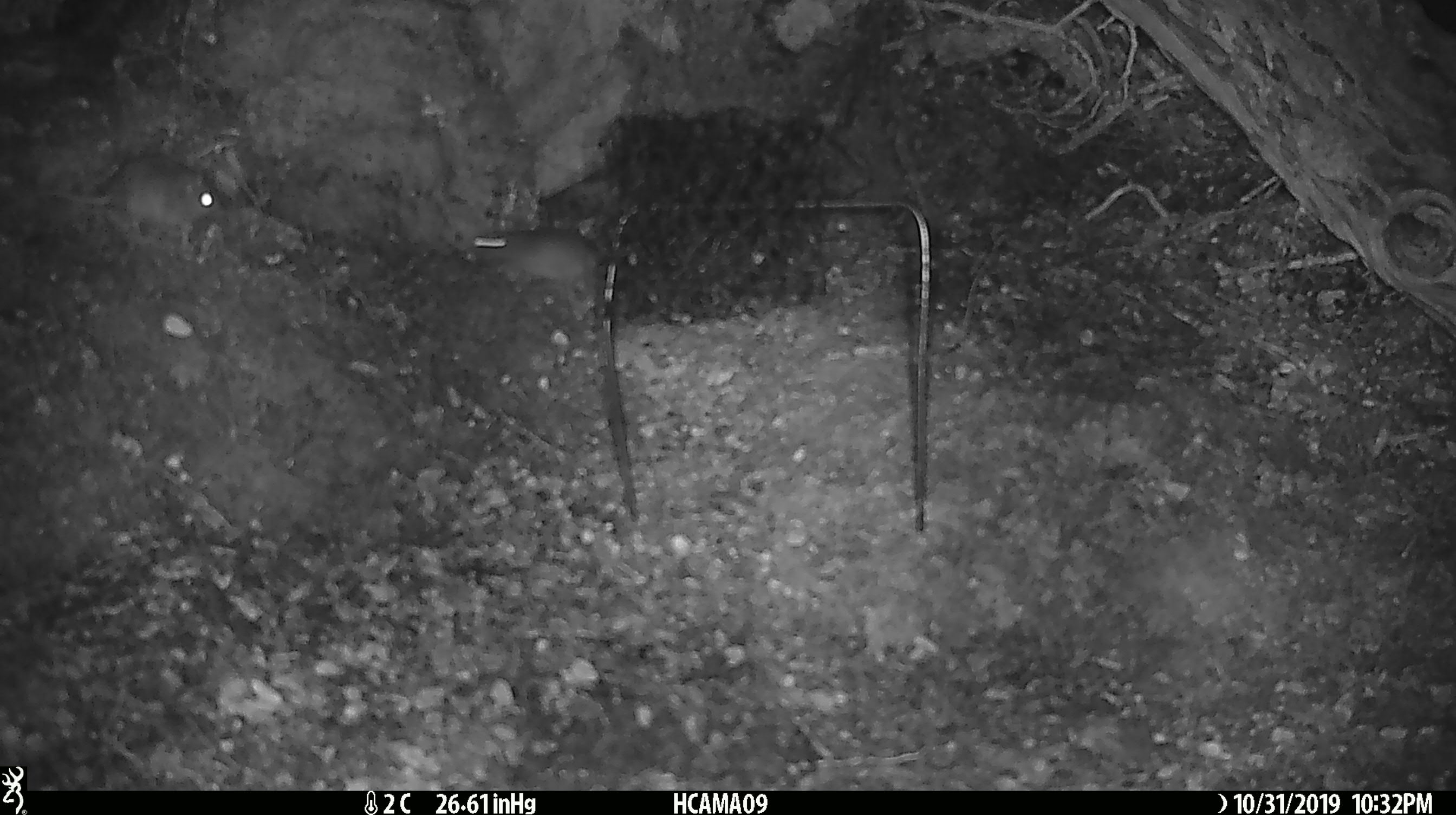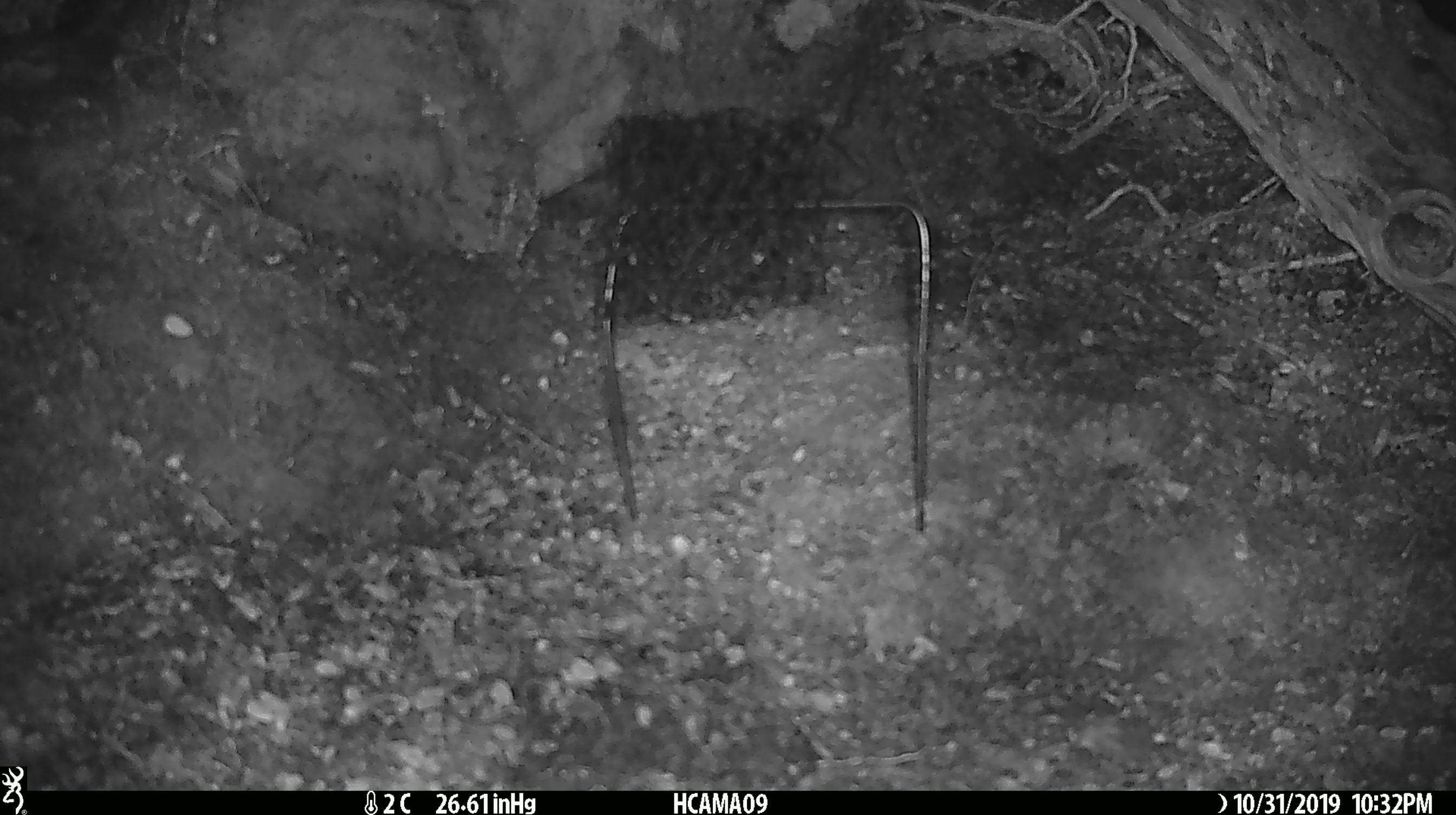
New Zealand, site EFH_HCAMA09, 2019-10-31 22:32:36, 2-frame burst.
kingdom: Animalia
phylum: Chordata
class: Mammalia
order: Rodentia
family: Muridae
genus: Mus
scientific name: Mus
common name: mouse